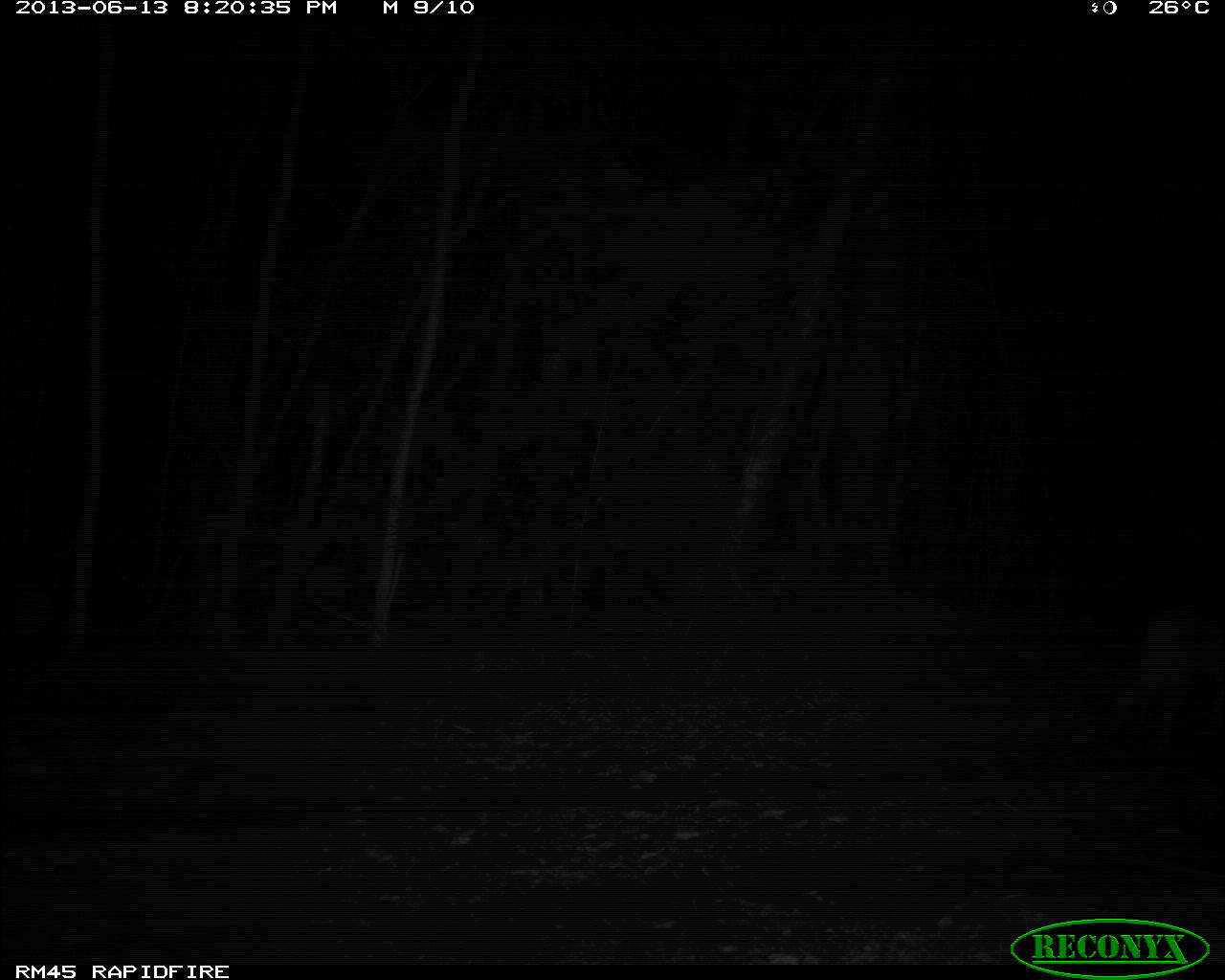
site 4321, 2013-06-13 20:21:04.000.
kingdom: Animalia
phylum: Chordata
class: Mammalia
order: Carnivora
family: Felidae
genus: Puma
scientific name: Puma concolor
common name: mountain lion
Puma concolor (mountain lion), count 2.